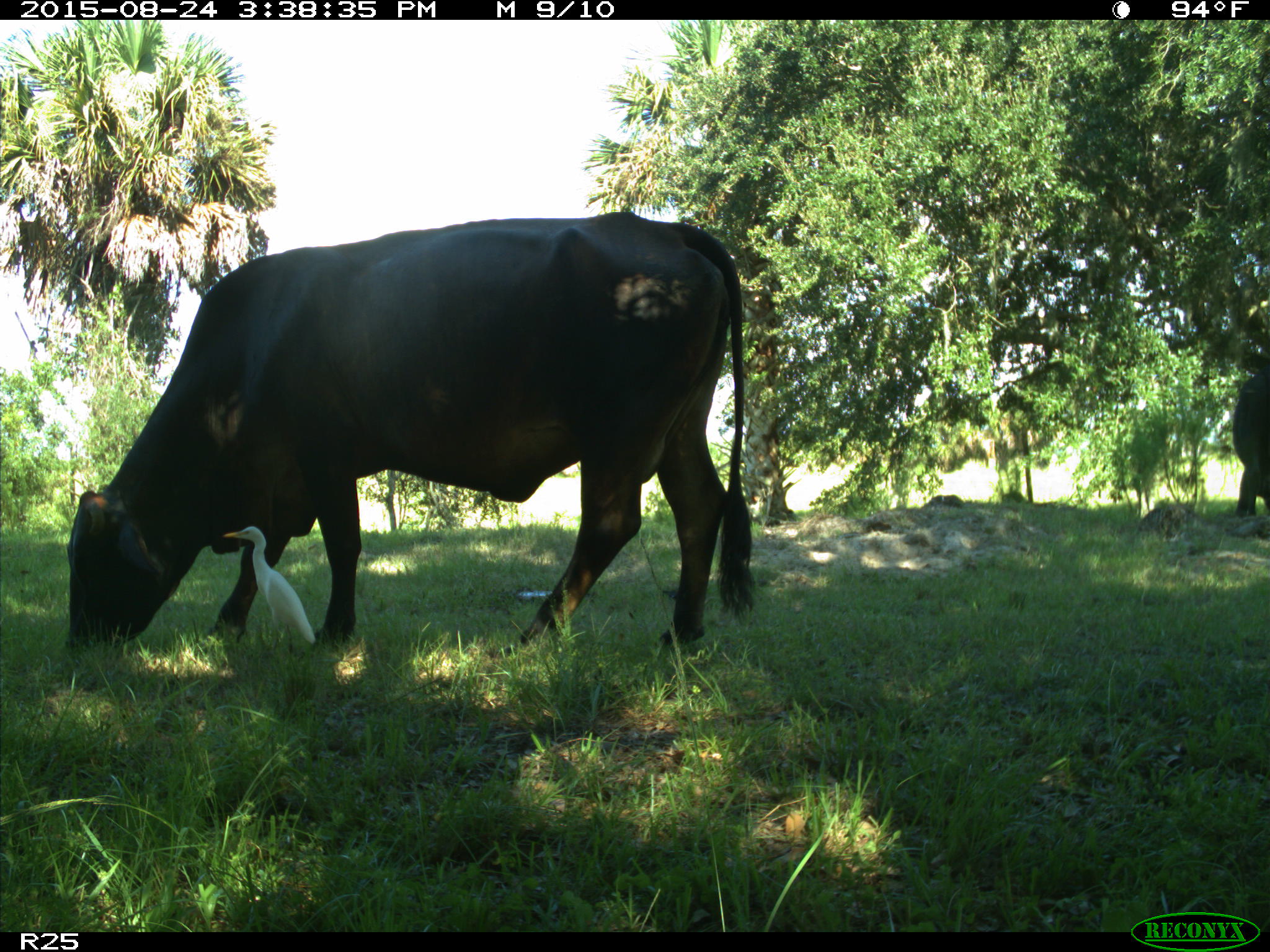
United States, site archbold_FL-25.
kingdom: Animalia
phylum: Chordata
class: Mammalia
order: Artiodactyla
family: Bovidae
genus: Bos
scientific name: Bos taurus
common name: domestic cow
Bos taurus (domestic cow).